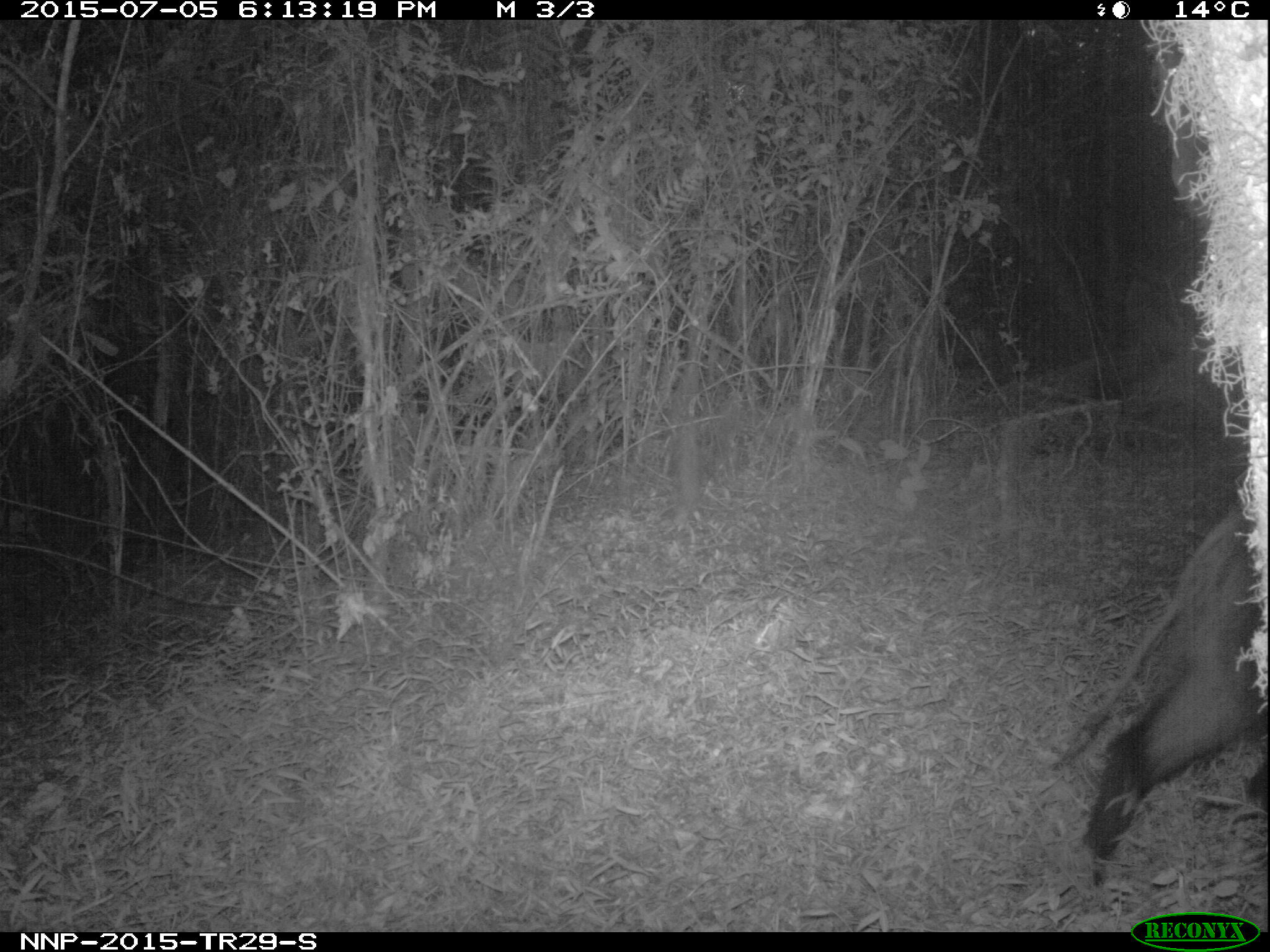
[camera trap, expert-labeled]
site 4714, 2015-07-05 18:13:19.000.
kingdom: Animalia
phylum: Chordata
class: Mammalia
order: Artiodactyla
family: Suidae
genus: Potamochoerus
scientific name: Potamochoerus larvatus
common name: bushpig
Potamochoerus larvatus (bushpig), count 1.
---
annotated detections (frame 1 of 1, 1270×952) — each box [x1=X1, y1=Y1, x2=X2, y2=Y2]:
potamochoerus larvatus: [x1=1051, y1=511, x2=1270, y2=887]